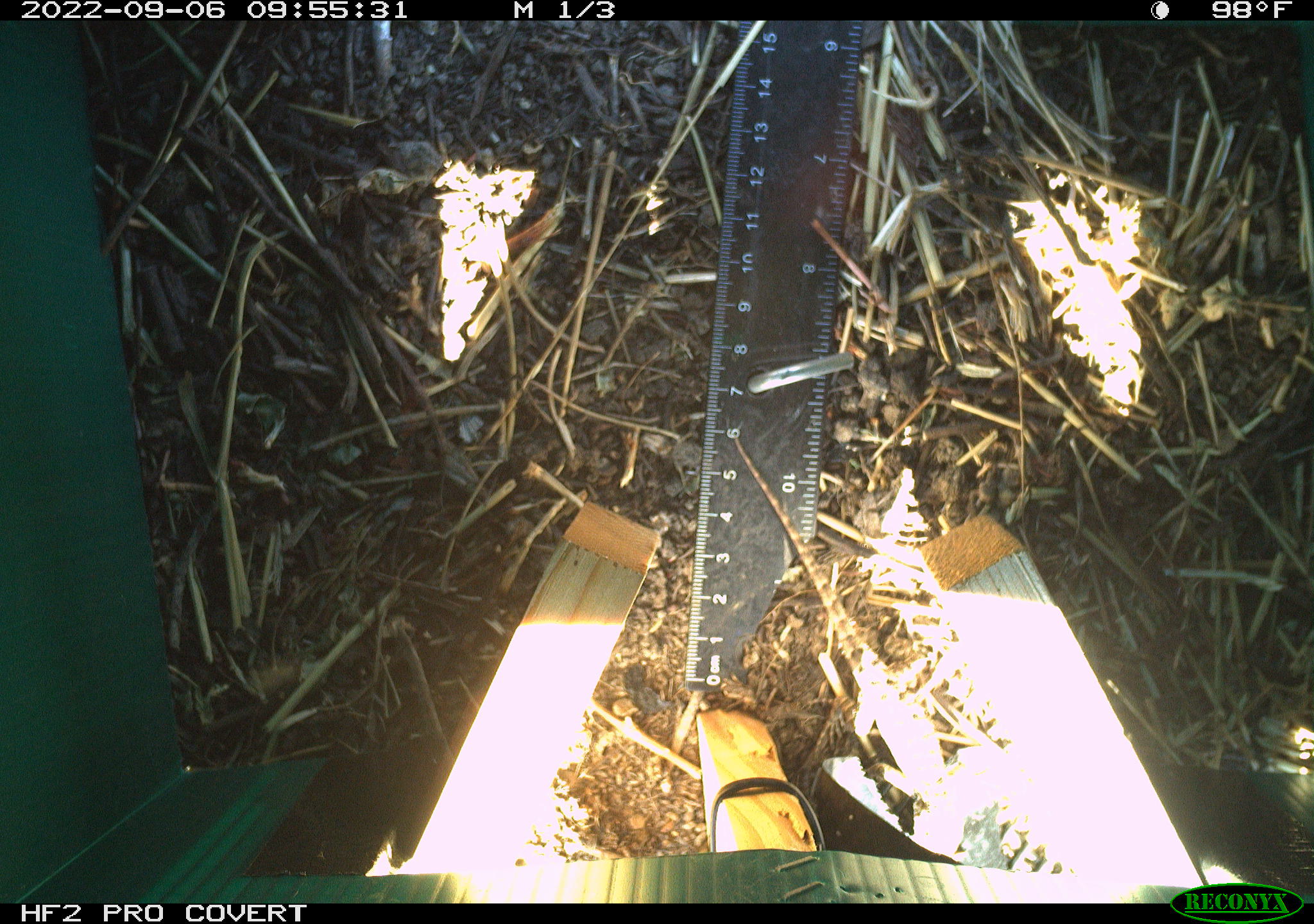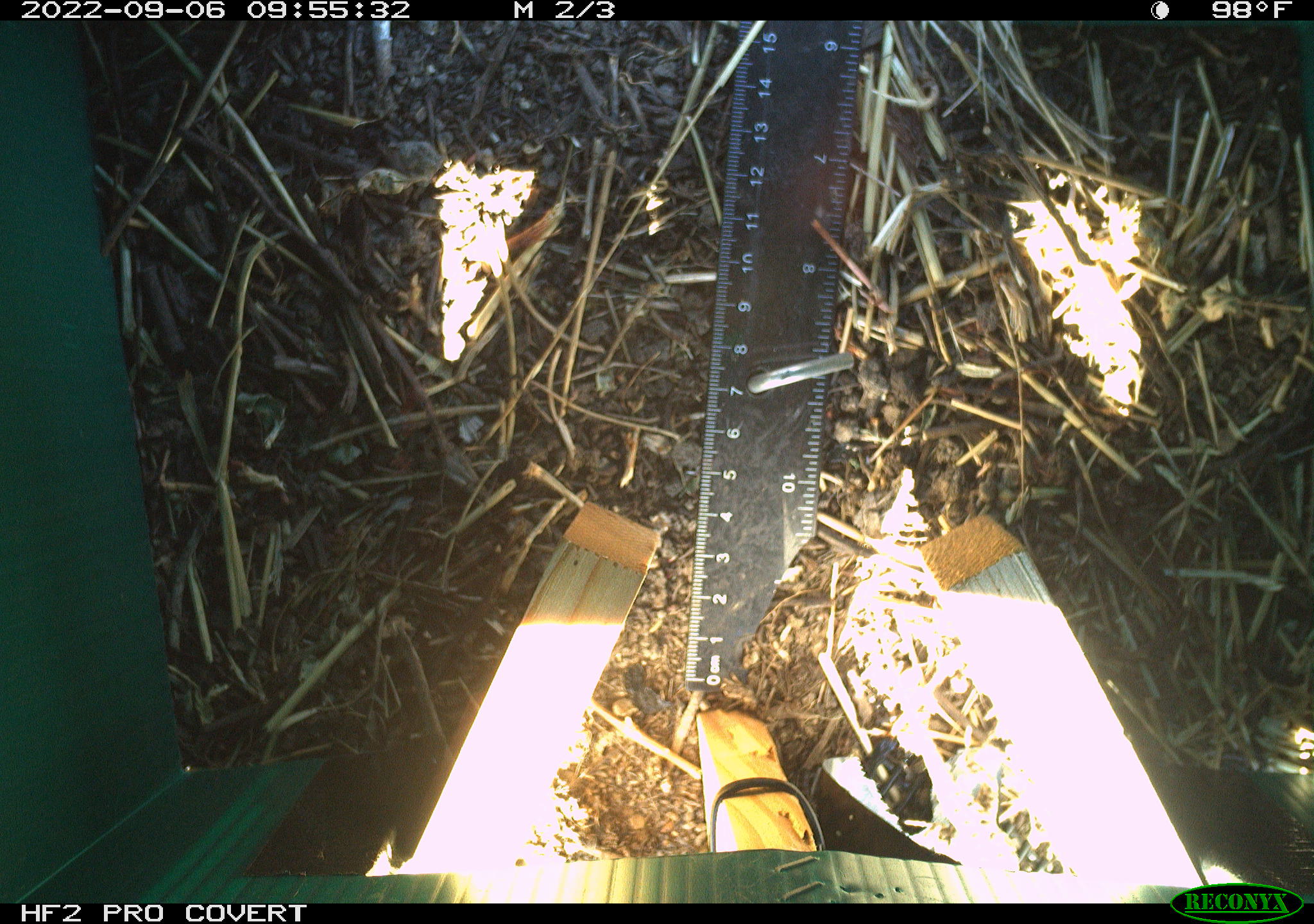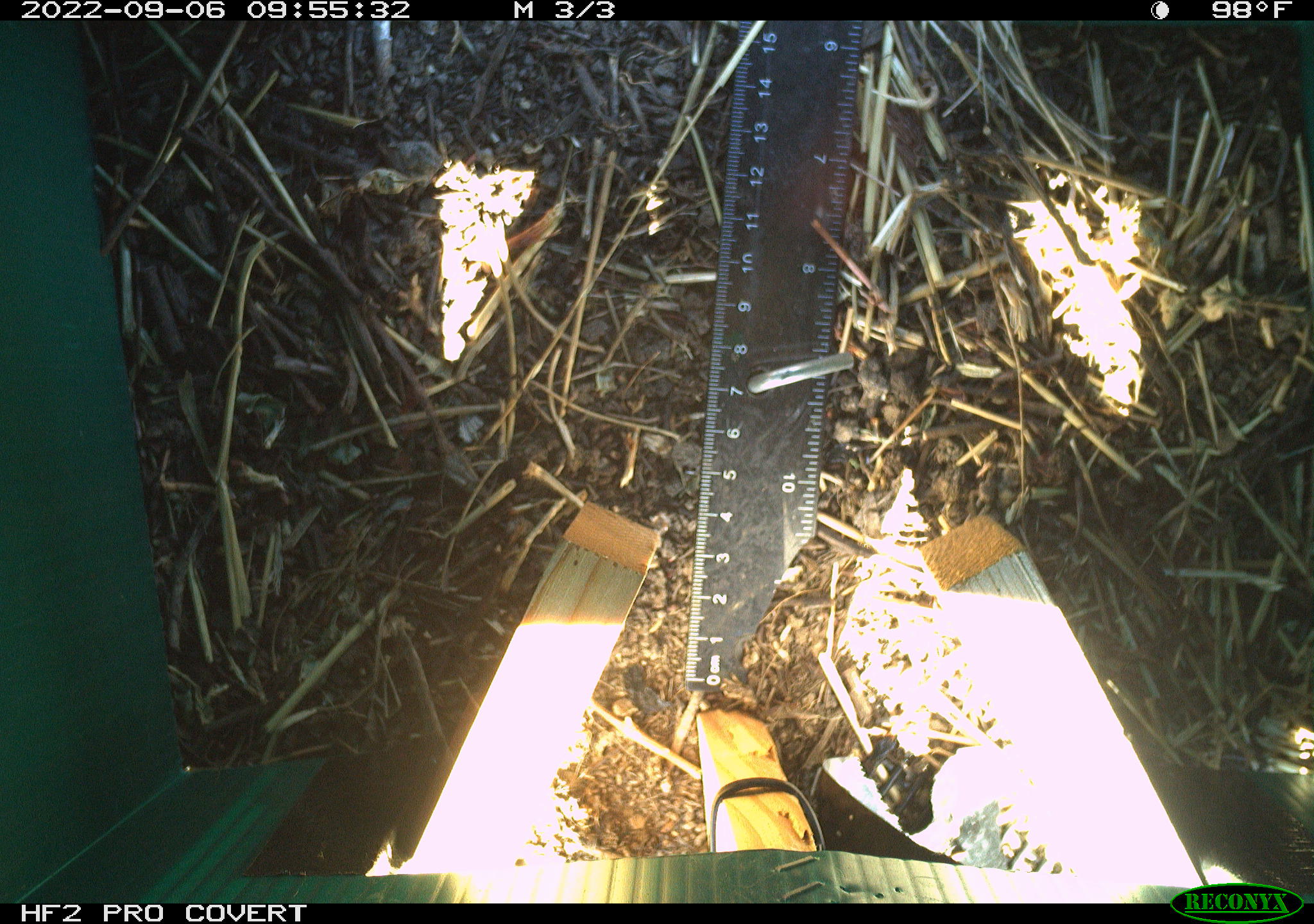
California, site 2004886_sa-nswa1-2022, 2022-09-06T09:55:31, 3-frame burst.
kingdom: Animalia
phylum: Chordata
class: Reptilia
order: Squamata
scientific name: Squamata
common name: lizards and snakes